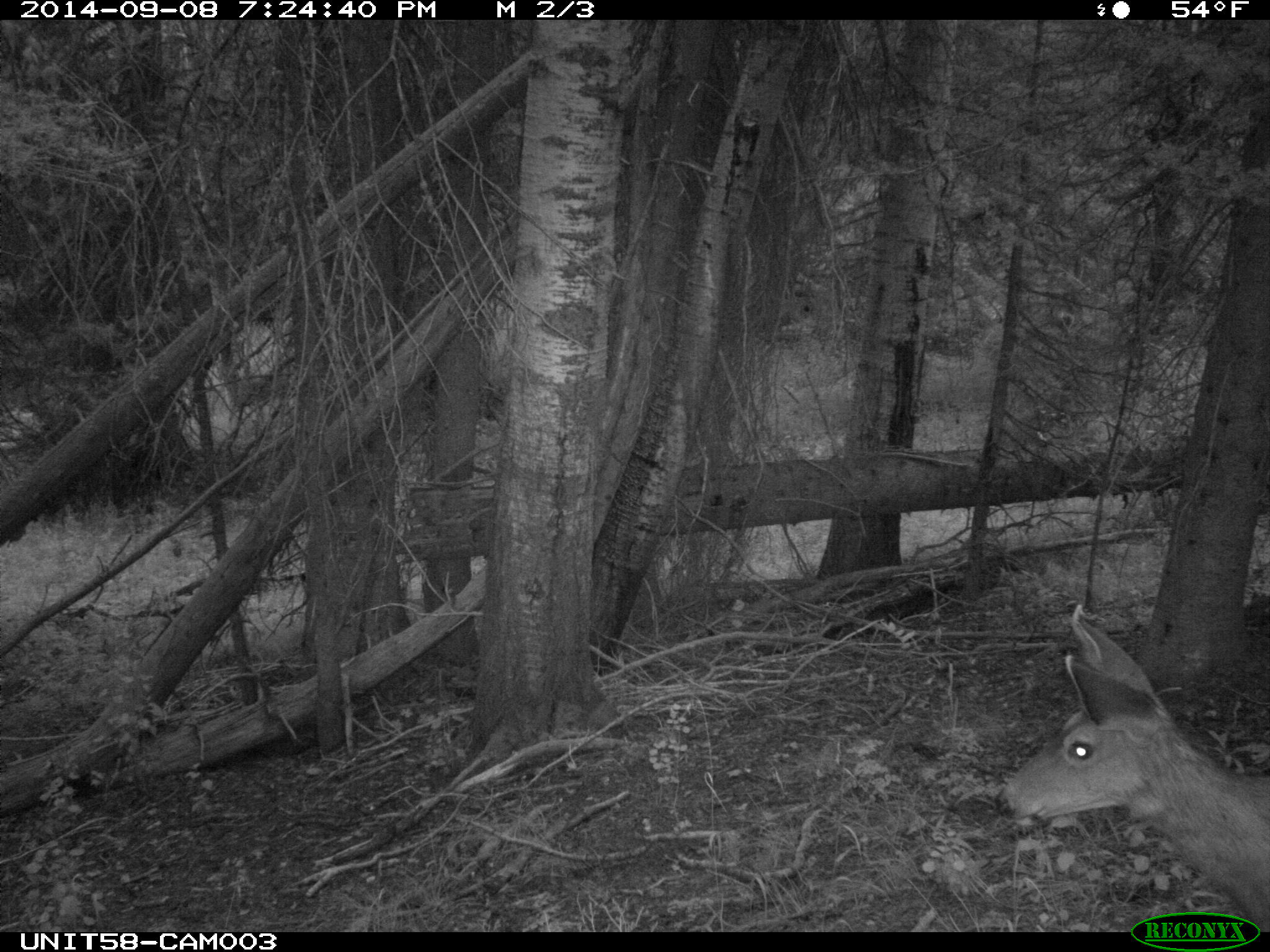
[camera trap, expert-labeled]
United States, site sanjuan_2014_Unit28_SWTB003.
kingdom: Animalia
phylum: Chordata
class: Mammalia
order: Artiodactyla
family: Cervidae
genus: Odocoileus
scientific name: Odocoileus hemionus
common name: mule deer